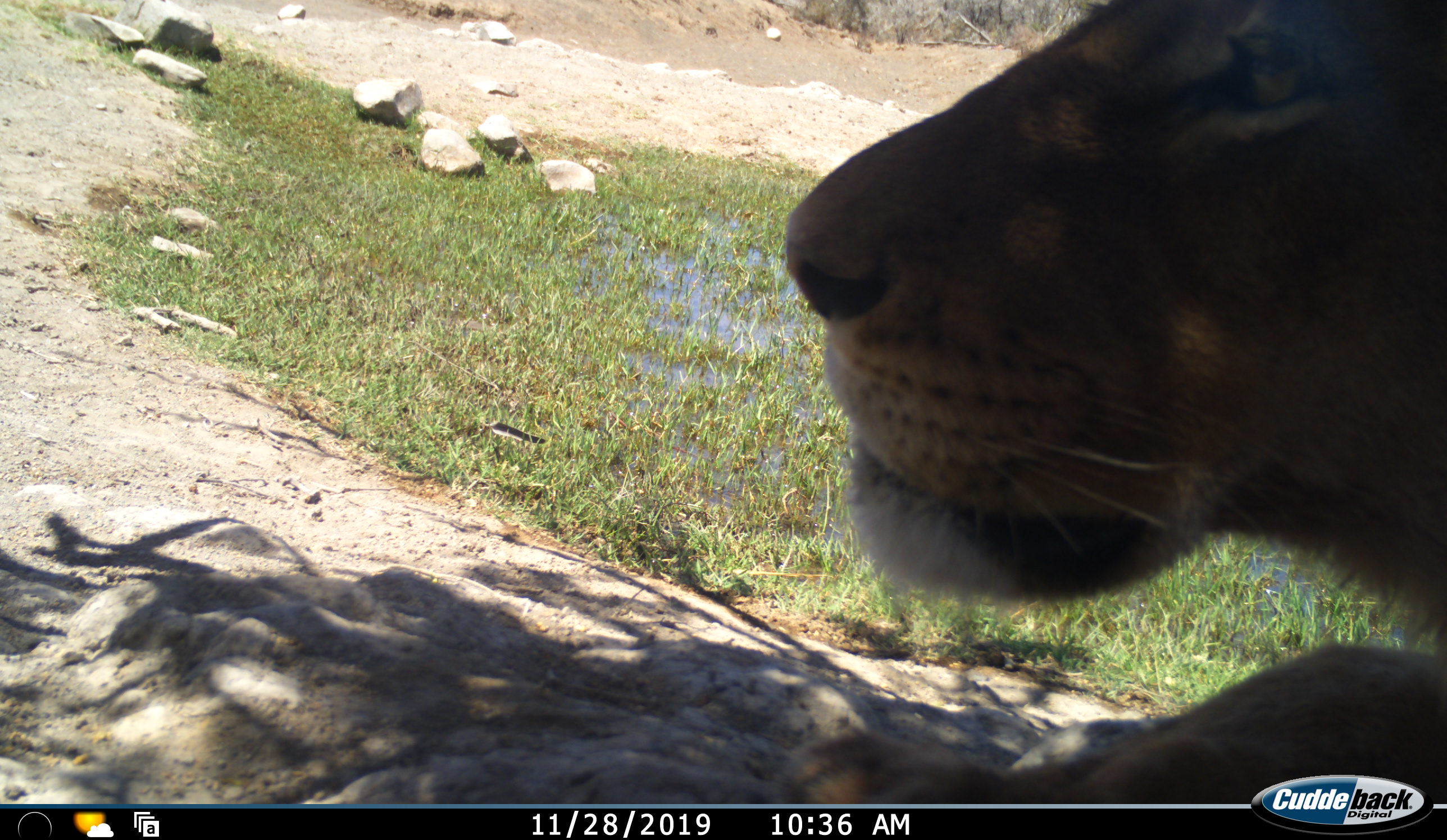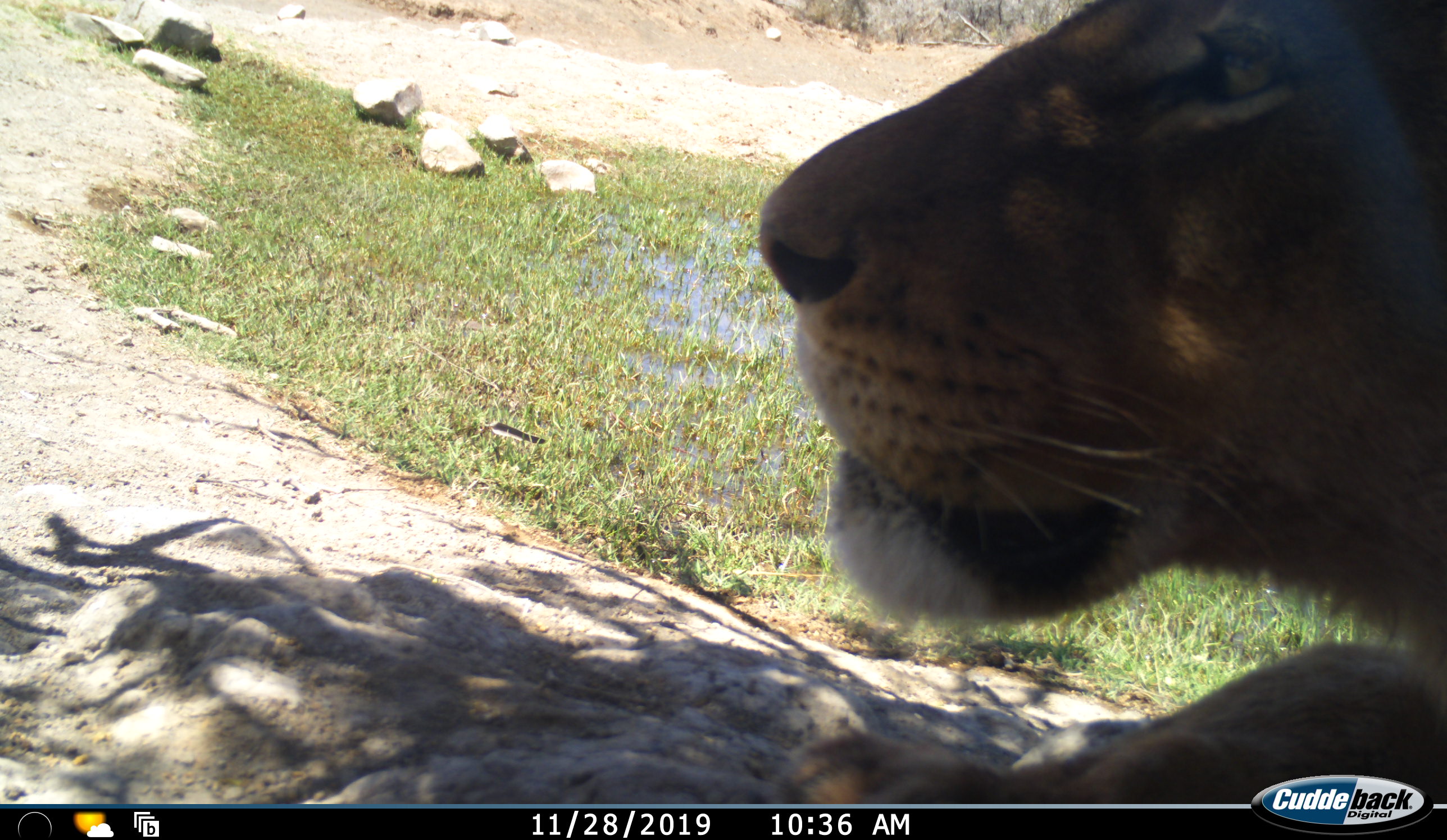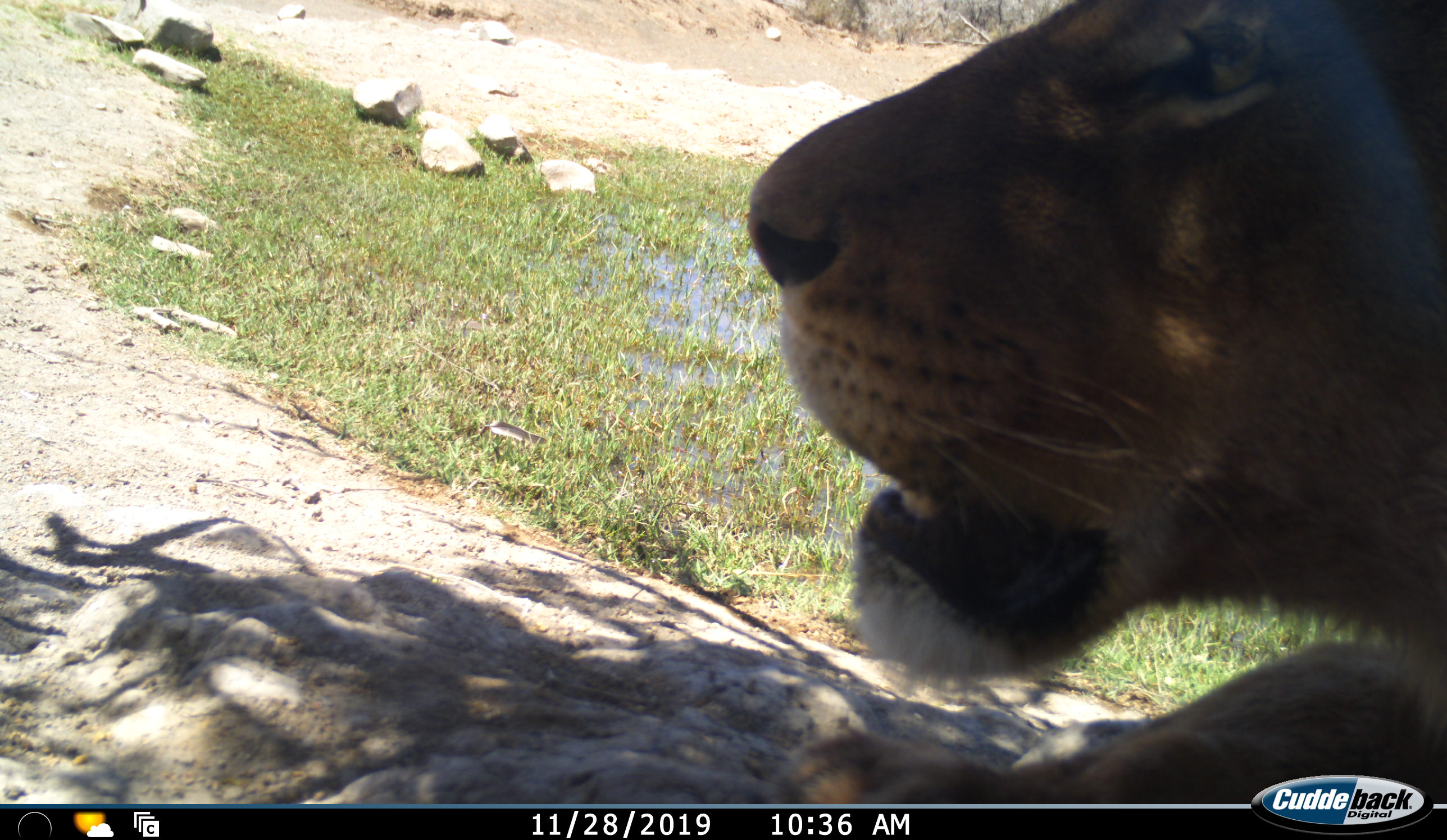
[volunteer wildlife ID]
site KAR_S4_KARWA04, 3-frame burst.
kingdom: Animalia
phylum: Chordata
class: Mammalia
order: Carnivora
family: Felidae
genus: Panthera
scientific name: Panthera leo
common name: lion female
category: lionfemale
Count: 1.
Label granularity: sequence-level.